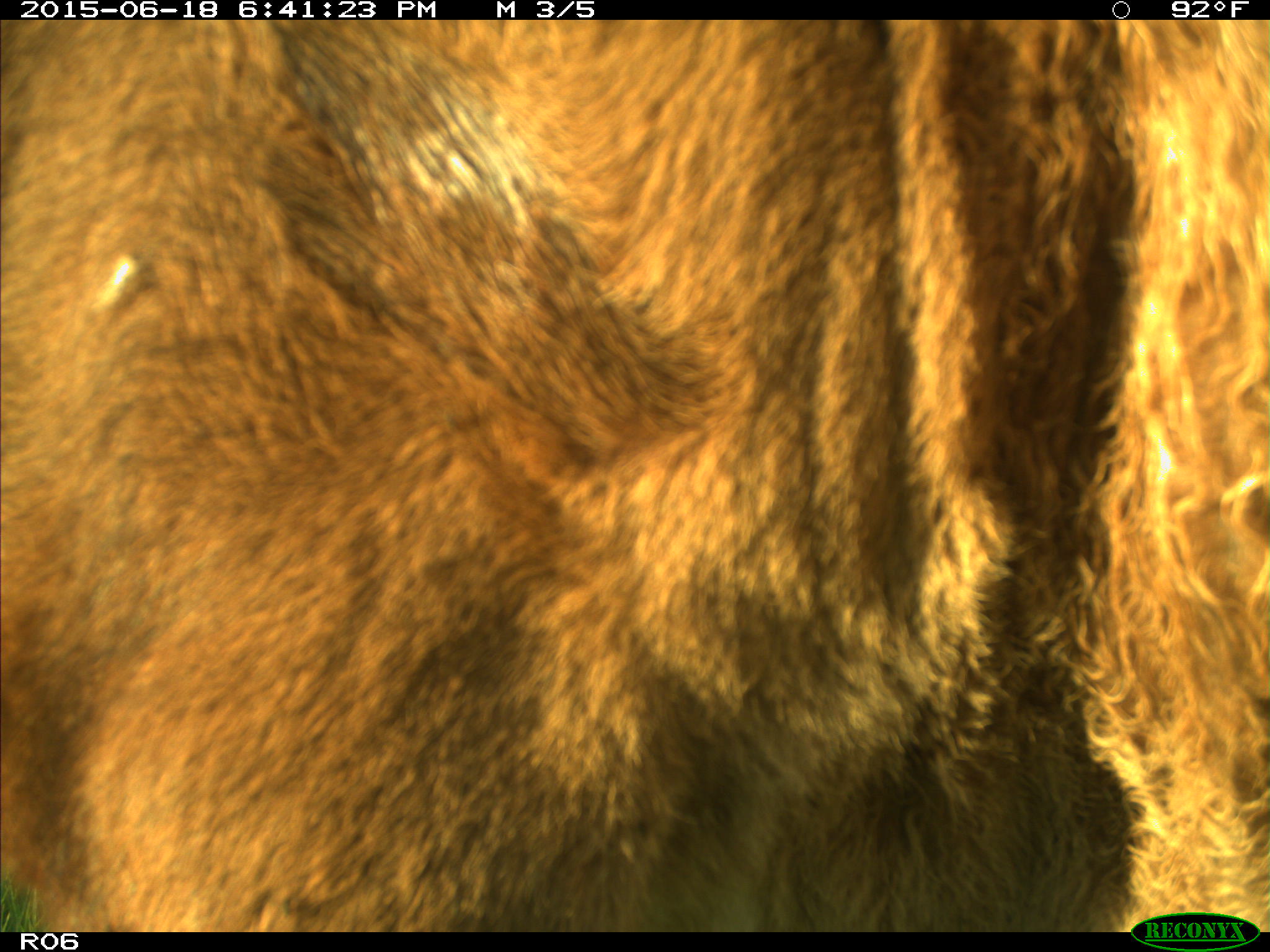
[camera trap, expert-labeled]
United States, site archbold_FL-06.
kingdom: Animalia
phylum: Chordata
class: Mammalia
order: Artiodactyla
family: Bovidae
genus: Bos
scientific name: Bos taurus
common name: domestic cow